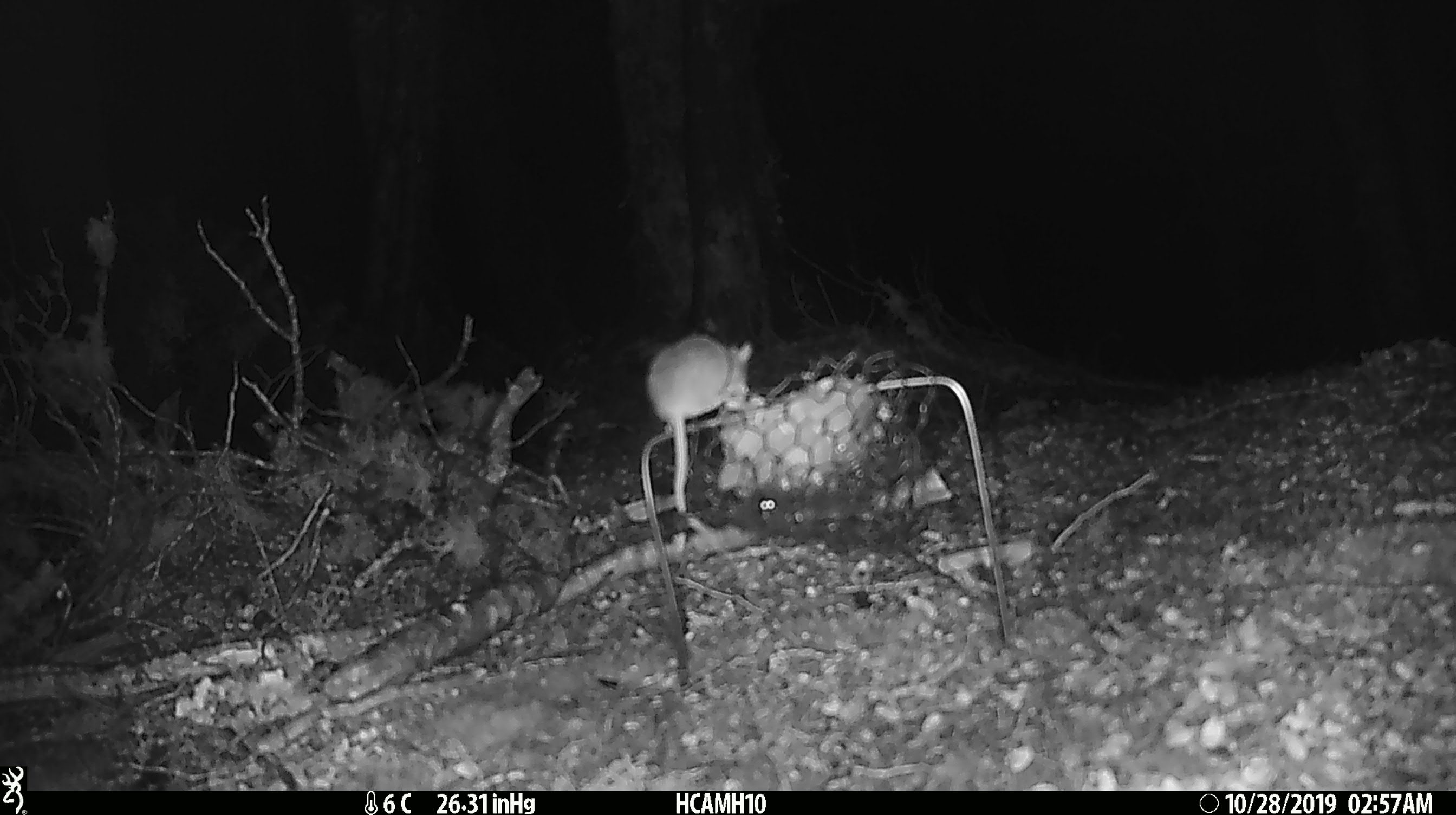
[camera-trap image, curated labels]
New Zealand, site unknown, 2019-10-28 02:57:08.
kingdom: Animalia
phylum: Chordata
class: Mammalia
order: Rodentia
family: Muridae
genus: Mus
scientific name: Mus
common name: mouse